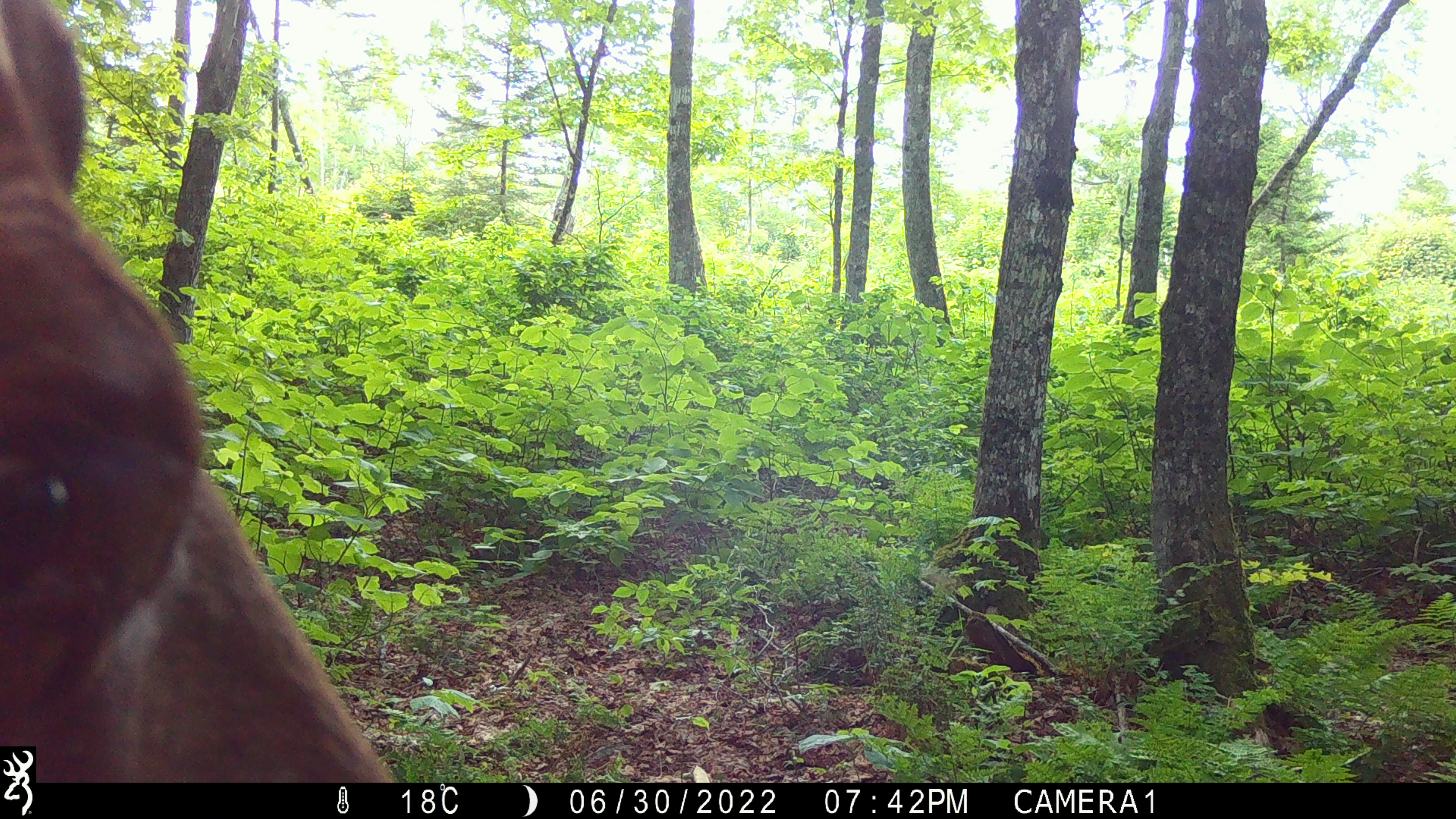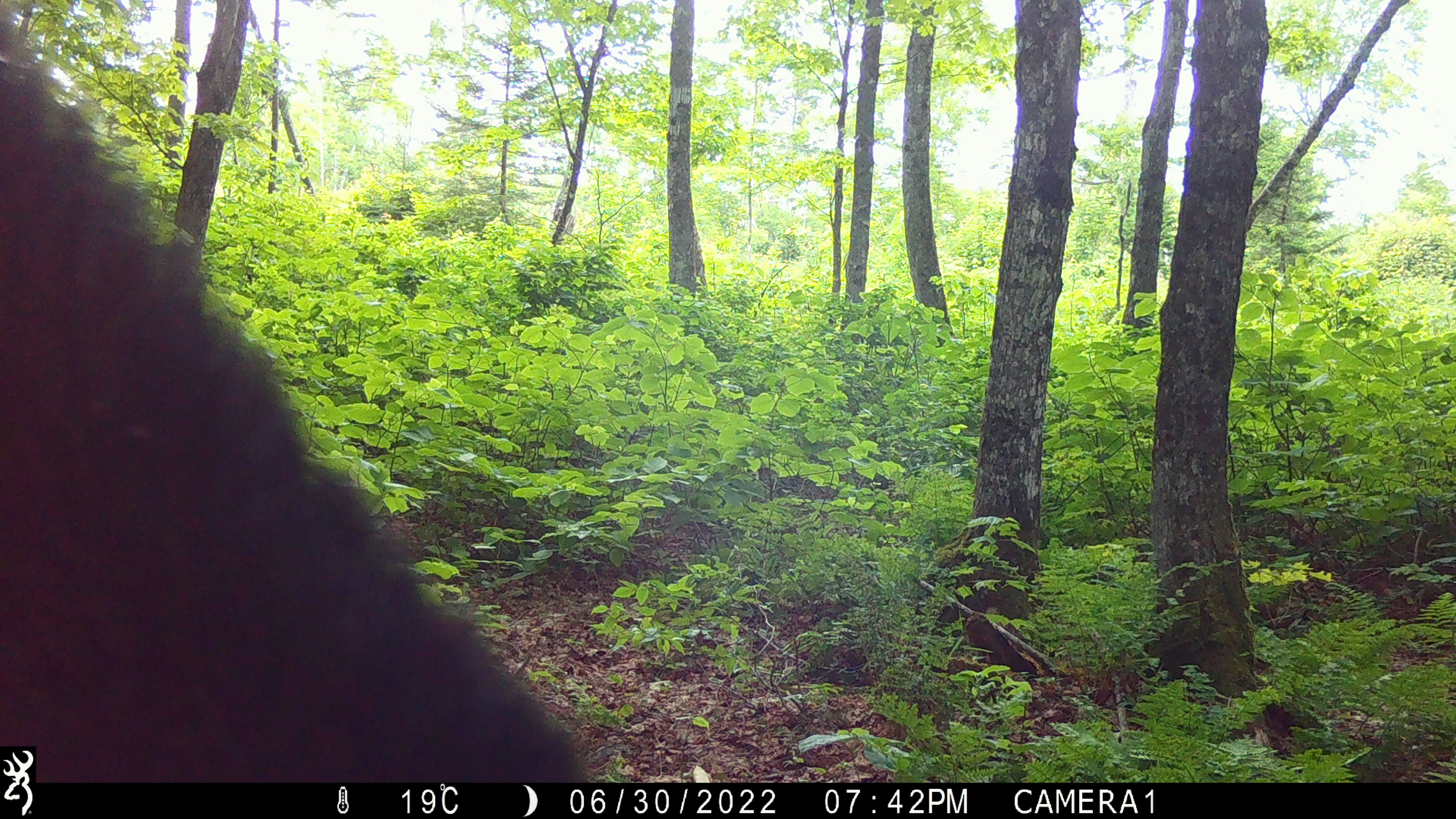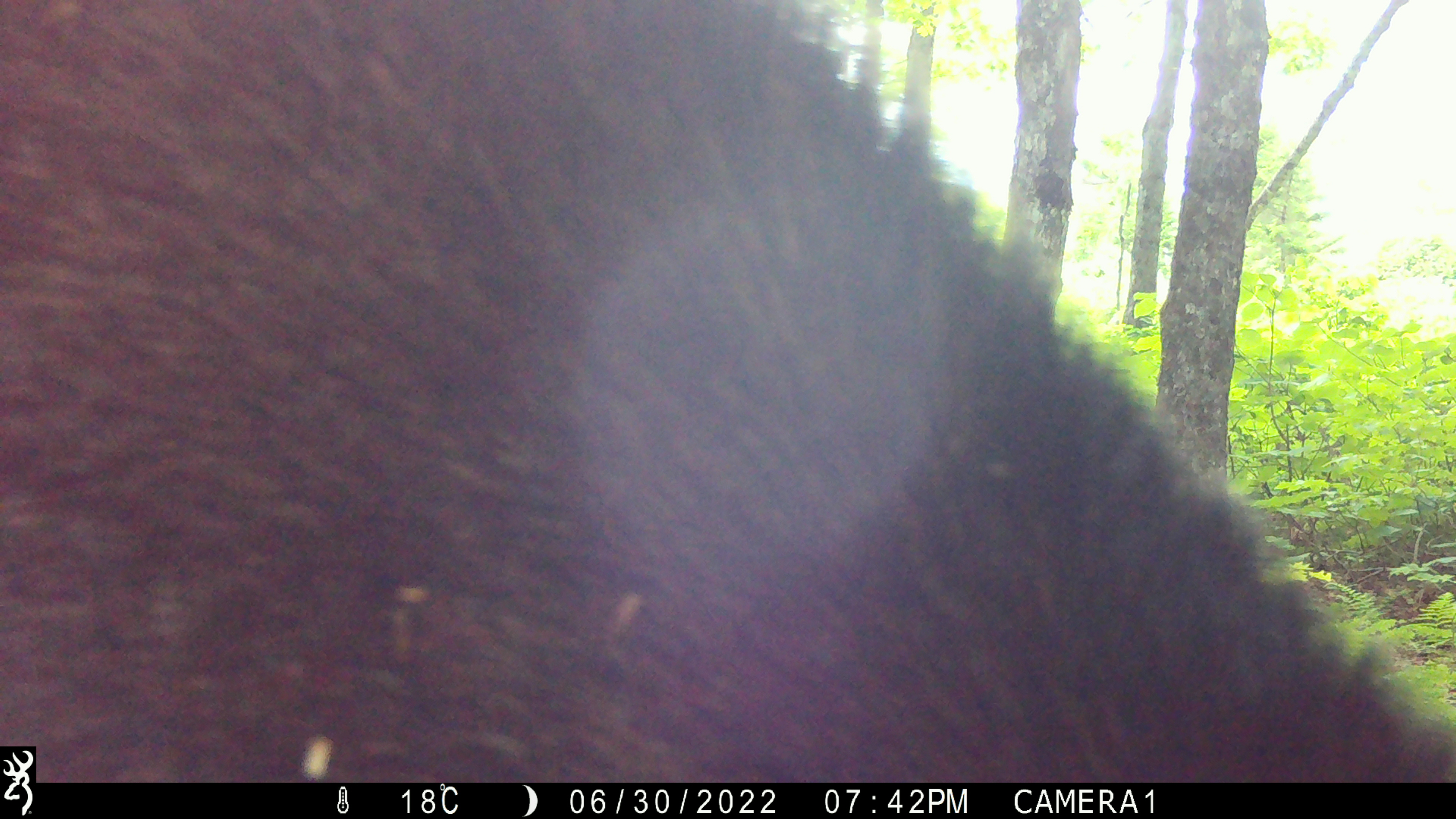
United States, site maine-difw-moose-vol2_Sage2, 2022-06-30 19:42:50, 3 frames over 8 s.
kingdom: Animalia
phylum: Chordata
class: Mammalia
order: Artiodactyla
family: Cervidae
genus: Alces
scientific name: Alces alces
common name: moose